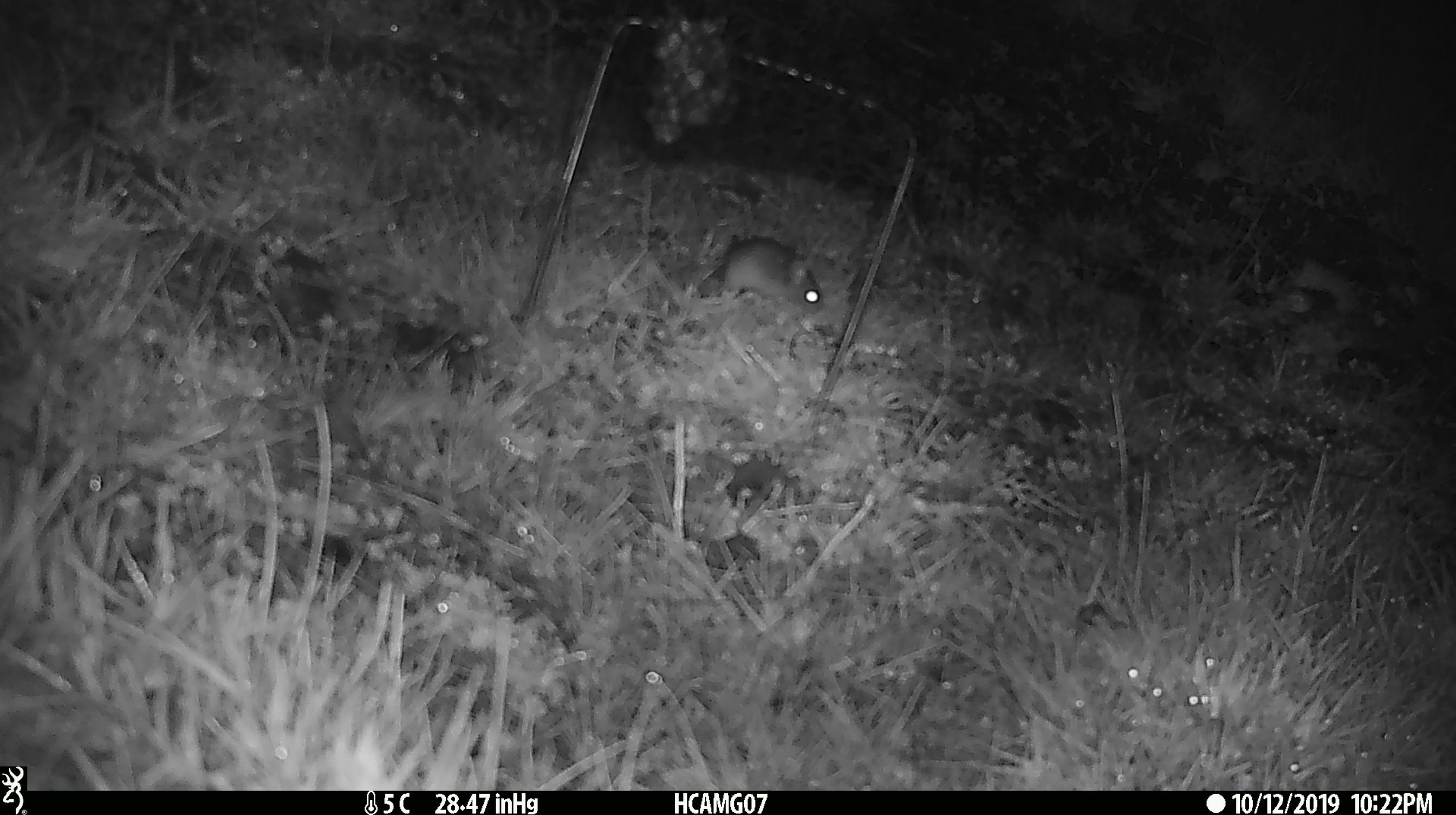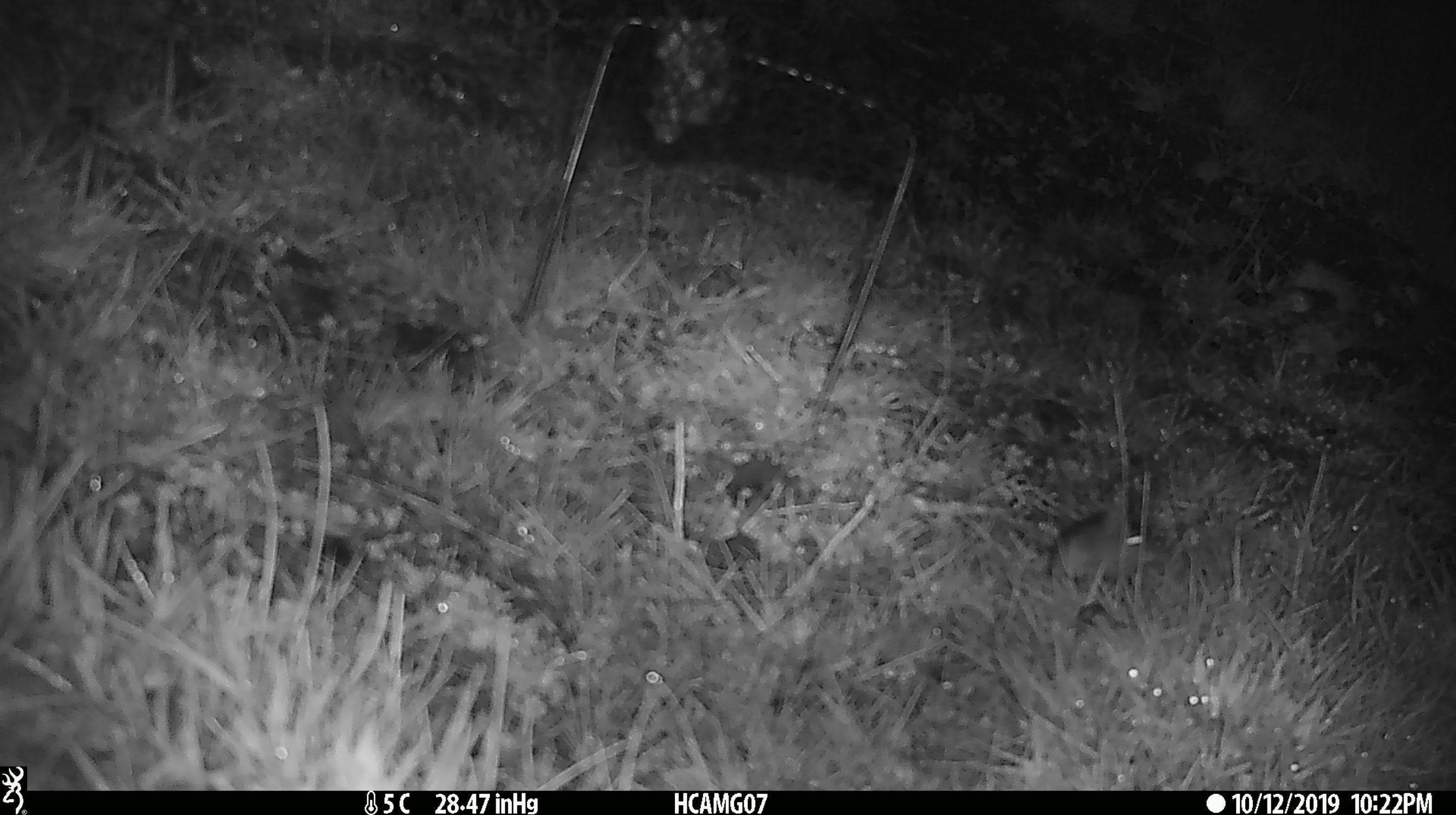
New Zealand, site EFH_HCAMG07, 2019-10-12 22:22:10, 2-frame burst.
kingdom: Animalia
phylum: Chordata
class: Mammalia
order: Rodentia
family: Muridae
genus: Mus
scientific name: Mus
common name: mouse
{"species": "mouse (Mus)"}